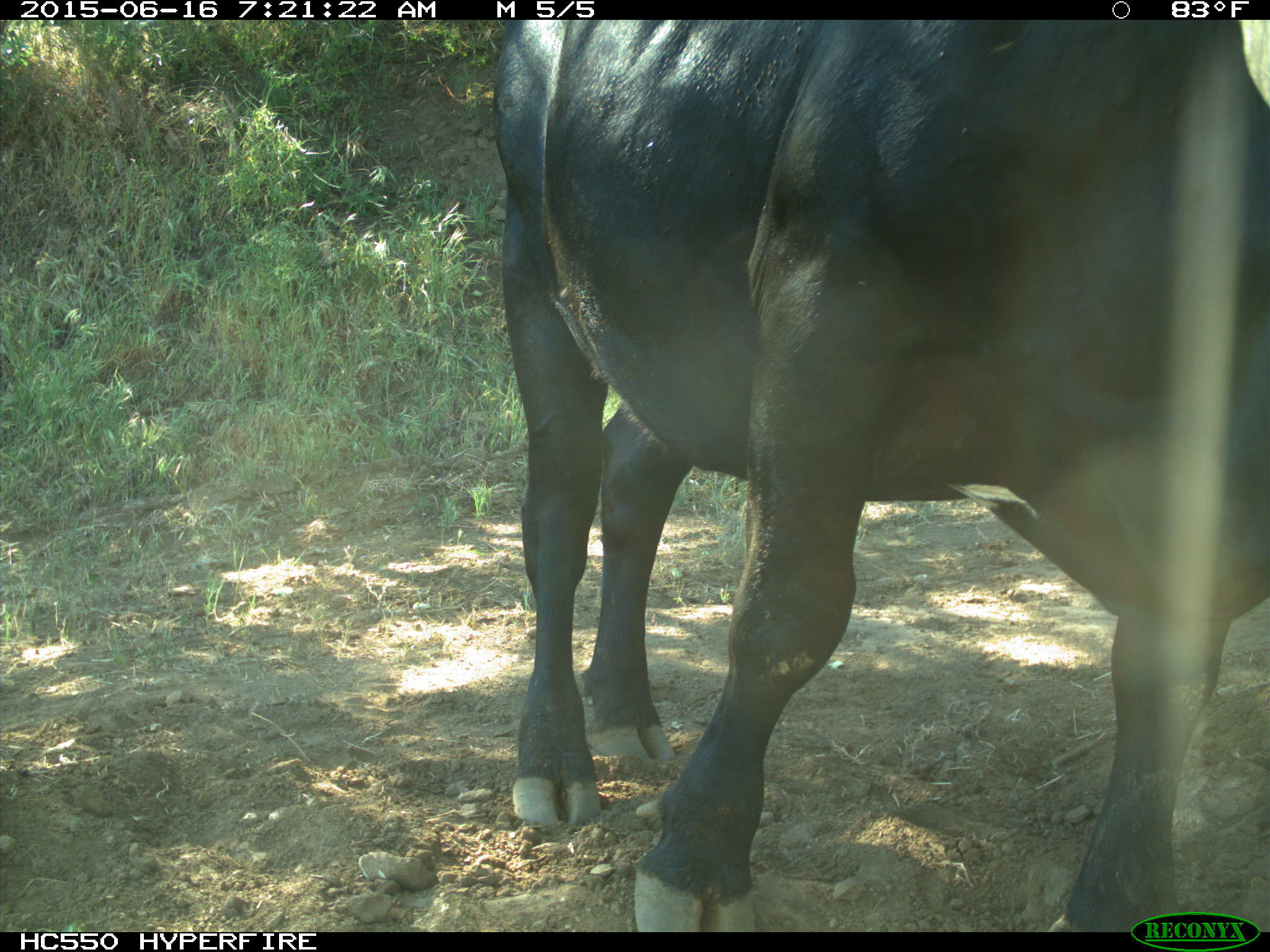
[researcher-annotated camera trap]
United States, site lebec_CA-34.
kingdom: Animalia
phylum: Chordata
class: Mammalia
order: Artiodactyla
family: Bovidae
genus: Bos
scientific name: Bos taurus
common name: domestic cow